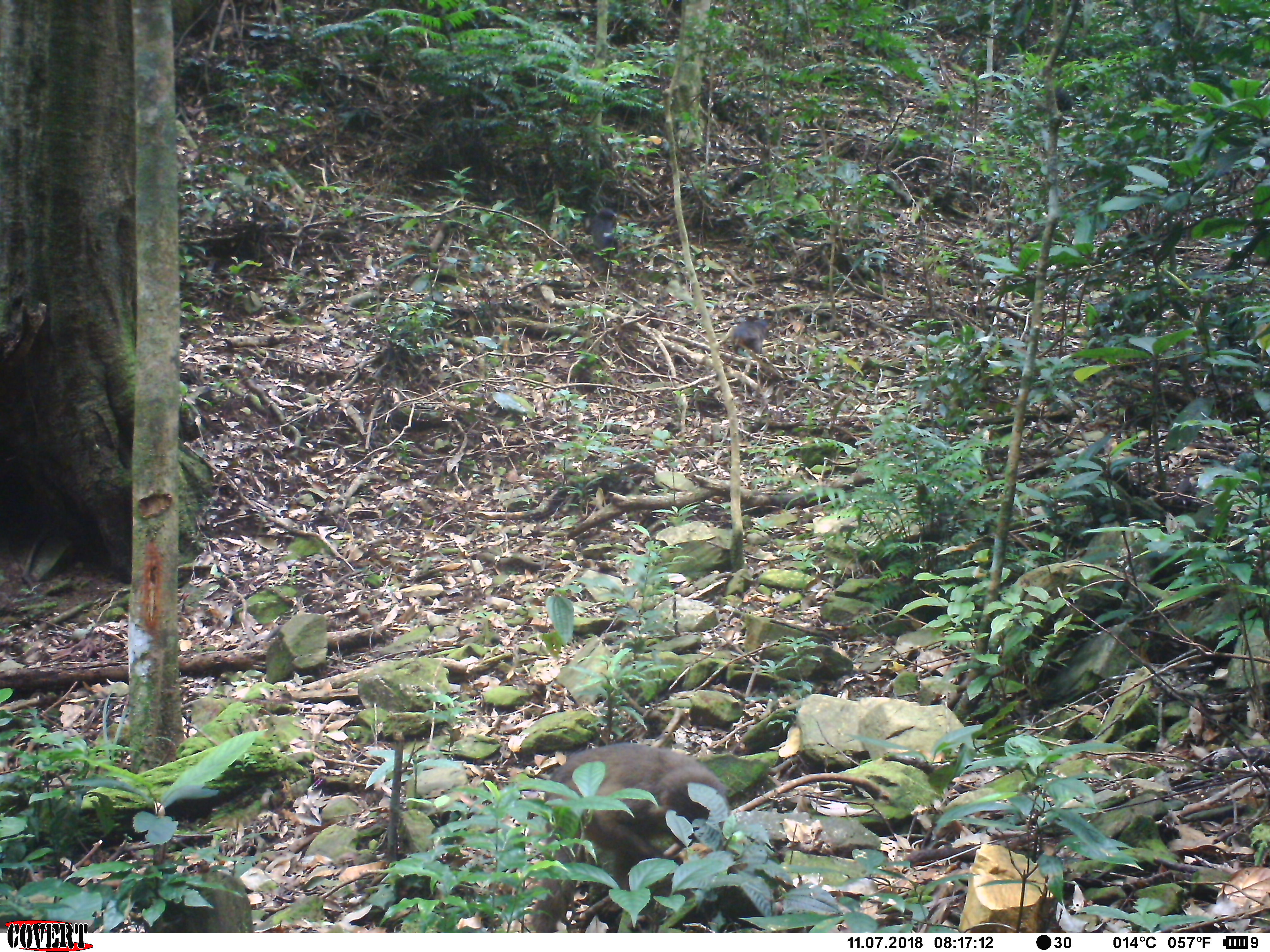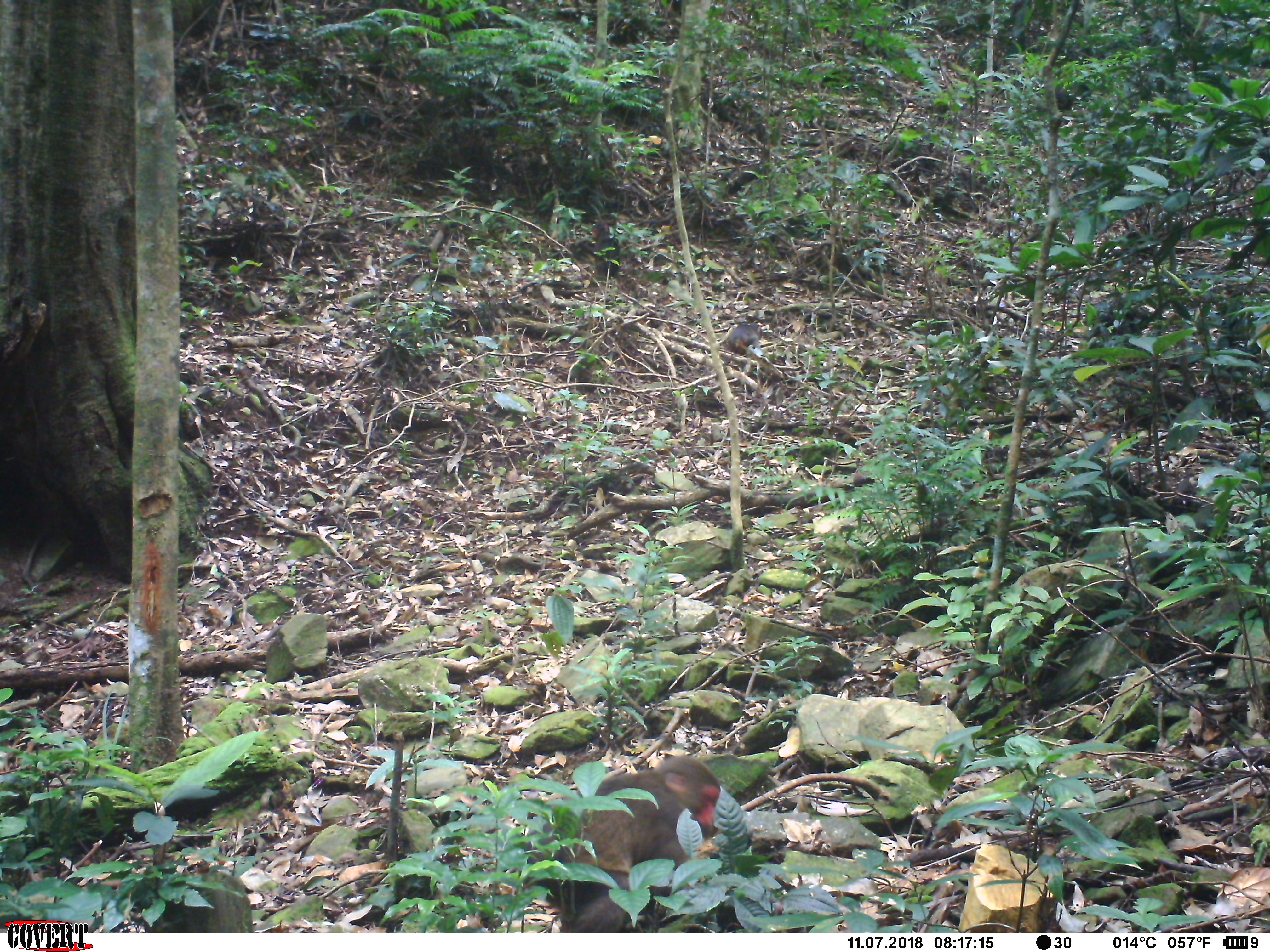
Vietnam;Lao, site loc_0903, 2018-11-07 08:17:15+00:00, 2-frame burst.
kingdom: Animalia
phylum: Chordata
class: Mammalia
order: Primates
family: Cercopithecidae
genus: Macaca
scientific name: Macaca arctoides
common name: stump-tailed macaque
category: stump tailed macaque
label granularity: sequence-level